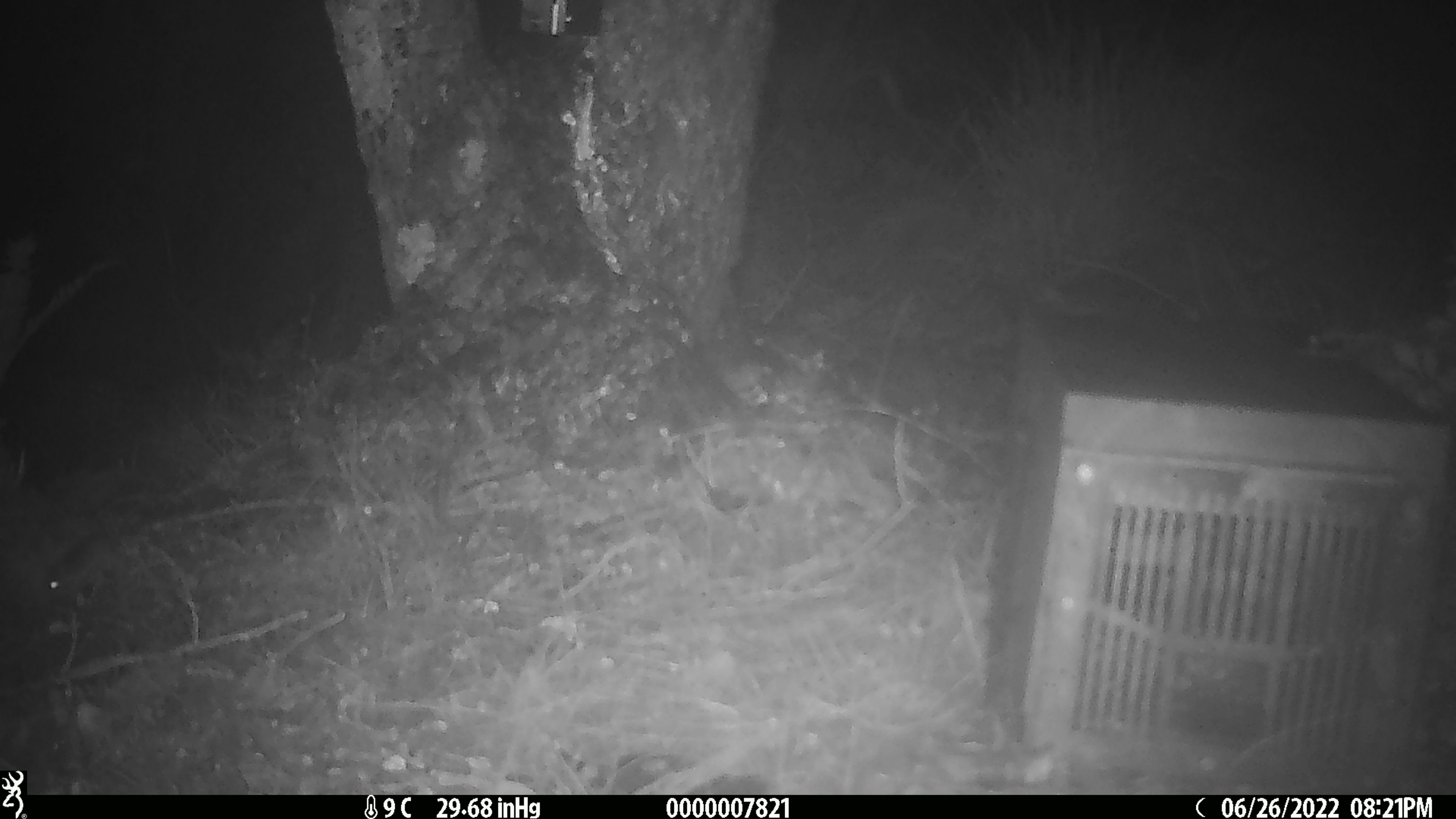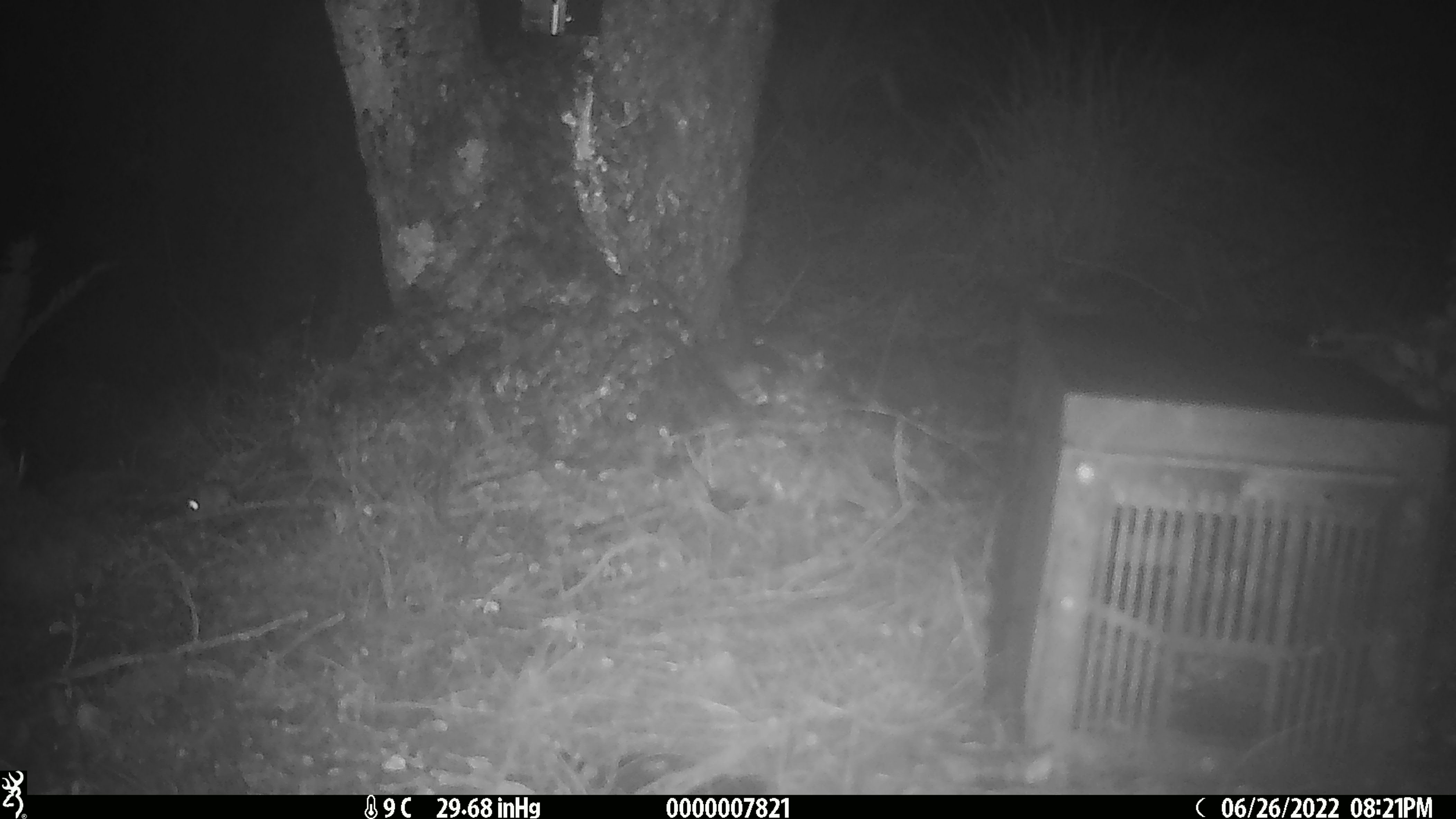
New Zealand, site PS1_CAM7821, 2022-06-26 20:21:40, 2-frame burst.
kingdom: Animalia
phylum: Chordata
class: Mammalia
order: Rodentia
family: Muridae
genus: Mus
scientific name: Mus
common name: mouse